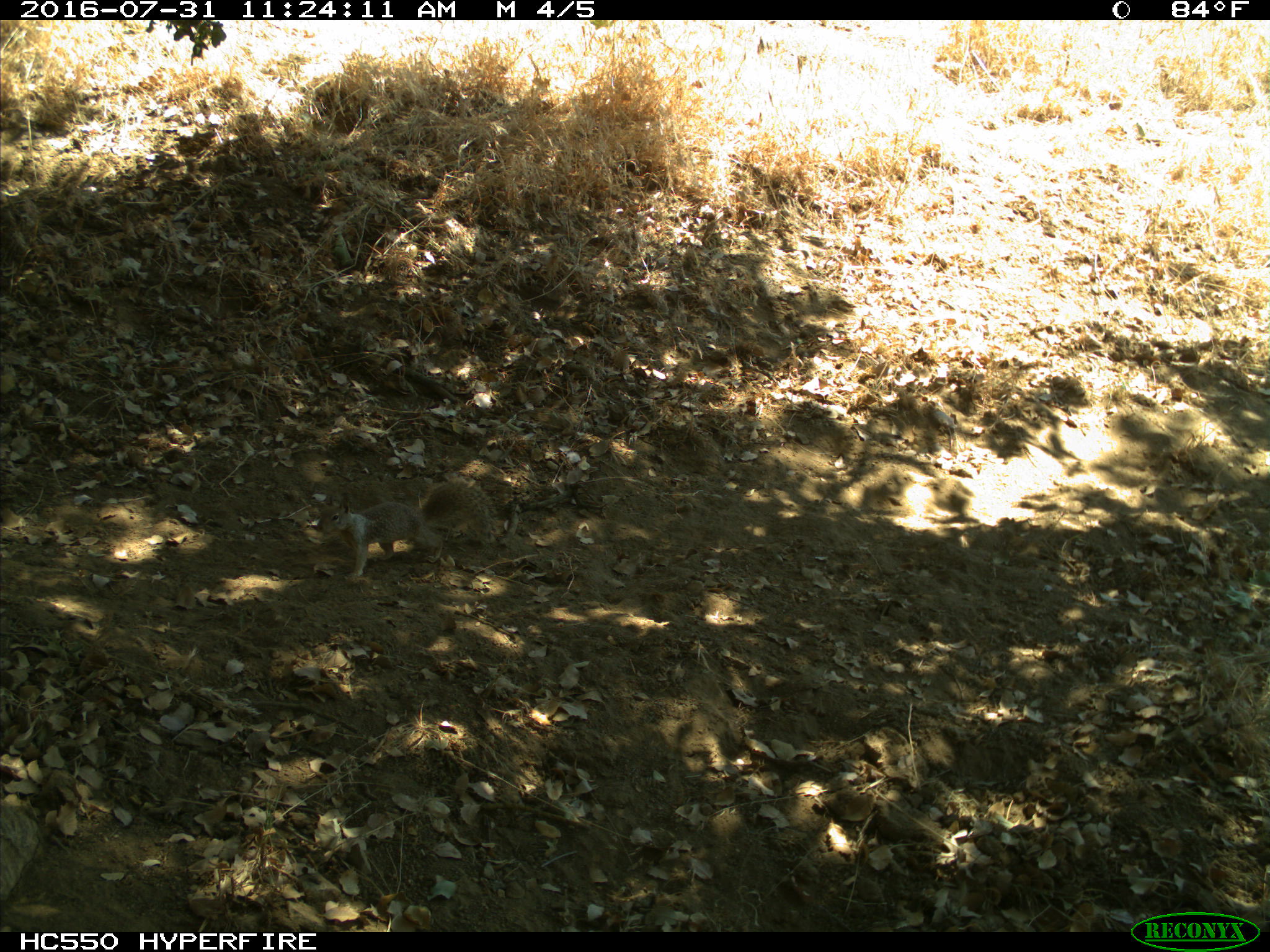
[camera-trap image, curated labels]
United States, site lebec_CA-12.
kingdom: Animalia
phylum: Chordata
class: Mammalia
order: Rodentia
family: Sciuridae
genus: Otospermophilus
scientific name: Otospermophilus beecheyi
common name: california ground squirrel